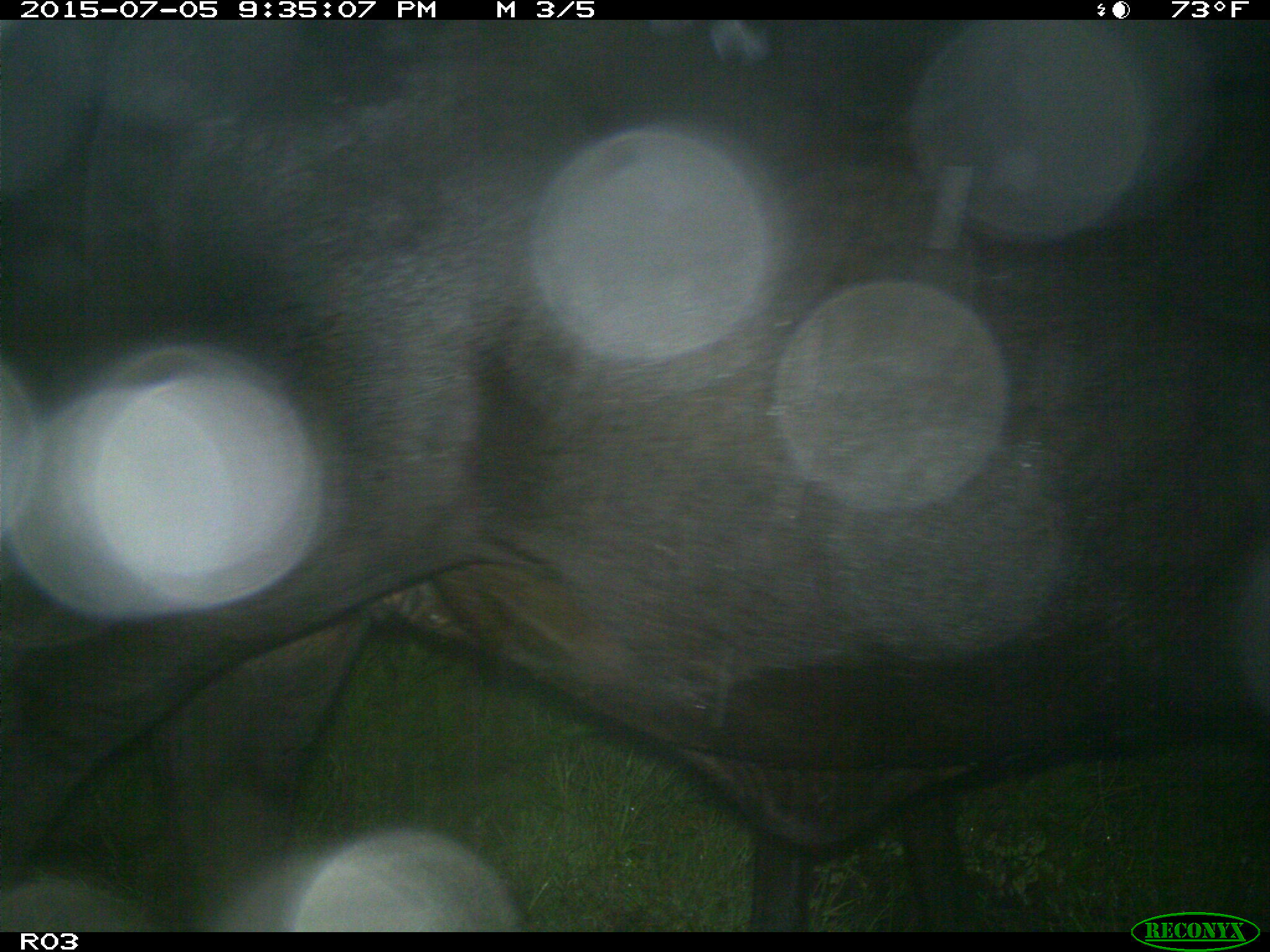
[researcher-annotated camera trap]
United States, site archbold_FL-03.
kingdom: Animalia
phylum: Chordata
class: Mammalia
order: Artiodactyla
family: Bovidae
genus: Bos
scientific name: Bos taurus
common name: domestic cow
Bos taurus (domestic cow).